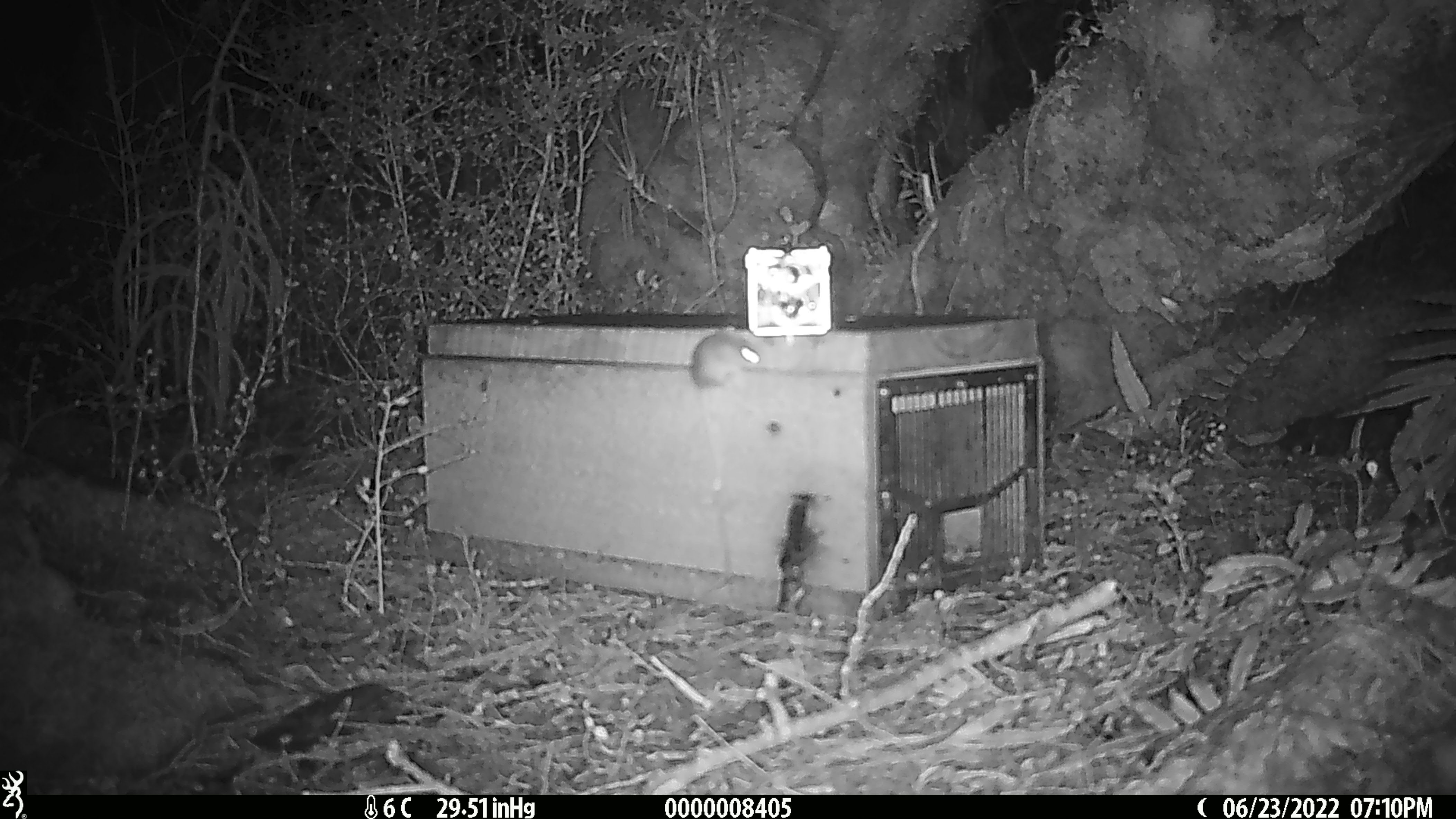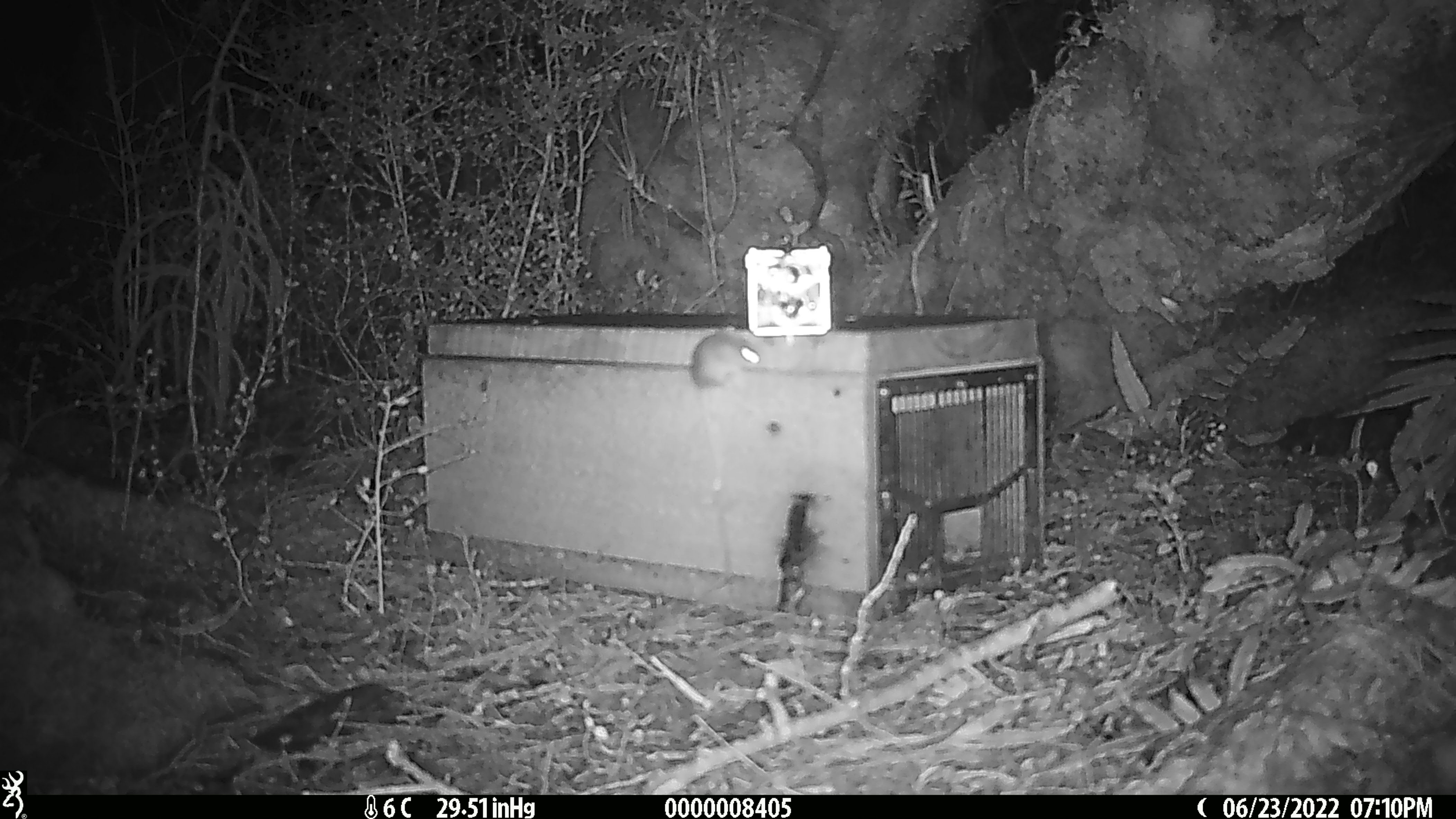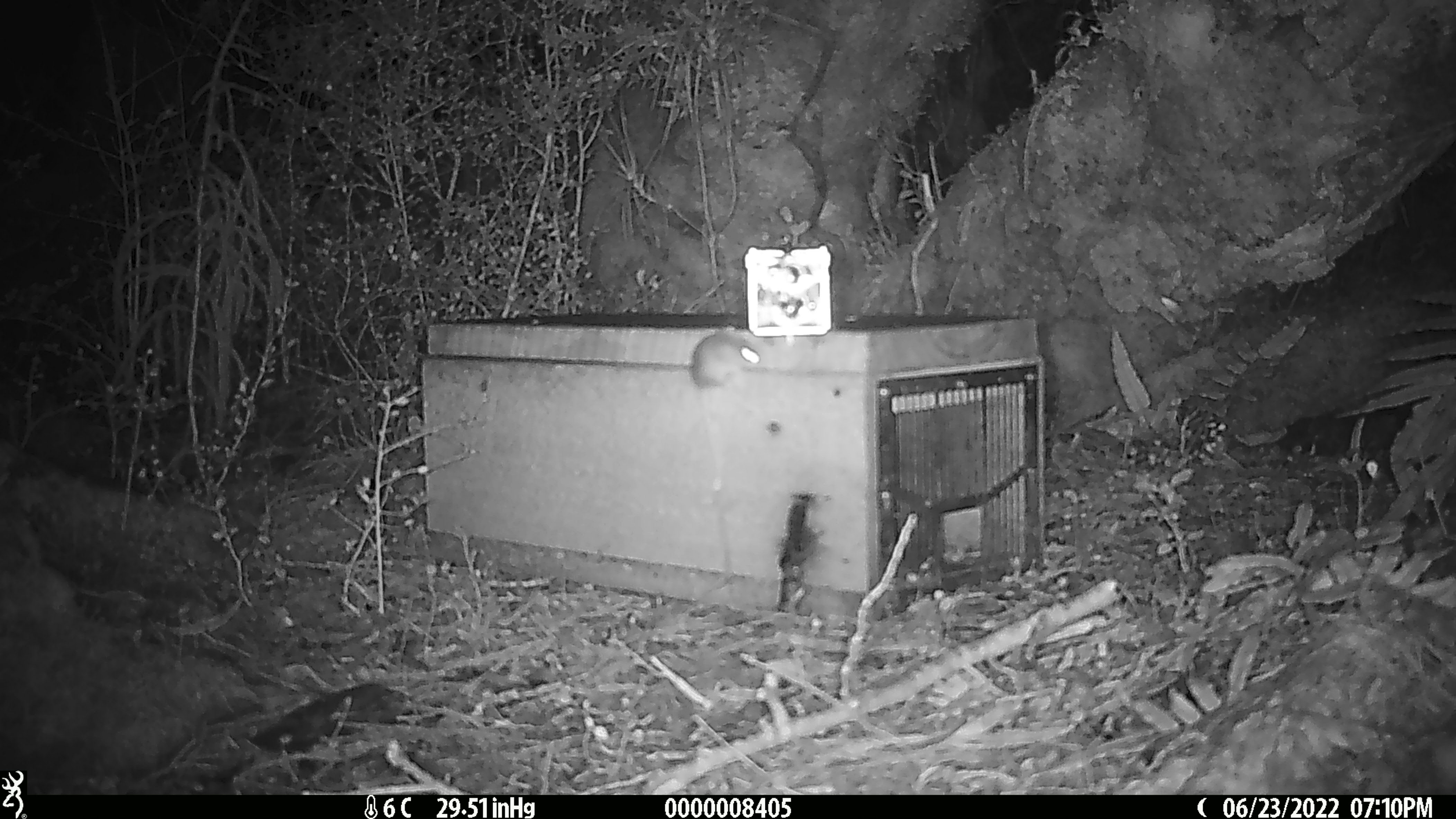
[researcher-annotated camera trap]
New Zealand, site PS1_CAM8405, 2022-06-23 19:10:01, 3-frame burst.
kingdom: Animalia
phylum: Chordata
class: Mammalia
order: Rodentia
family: Muridae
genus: Mus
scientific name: Mus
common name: mouse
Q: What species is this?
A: Mouse (Mus).